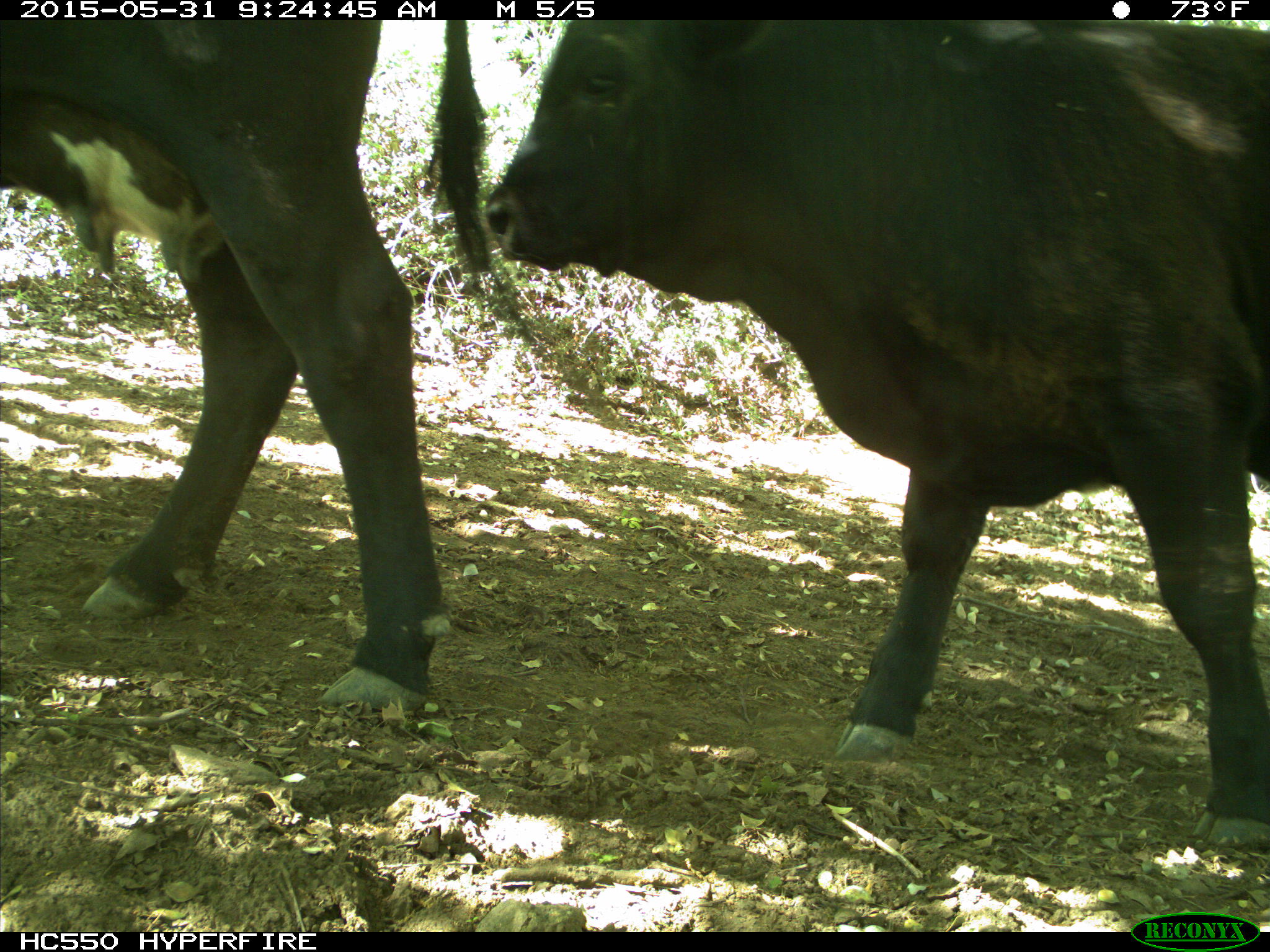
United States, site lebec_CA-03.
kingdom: Animalia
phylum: Chordata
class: Mammalia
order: Artiodactyla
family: Bovidae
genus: Bos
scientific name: Bos taurus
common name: domestic cow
Bos taurus (domestic cow).